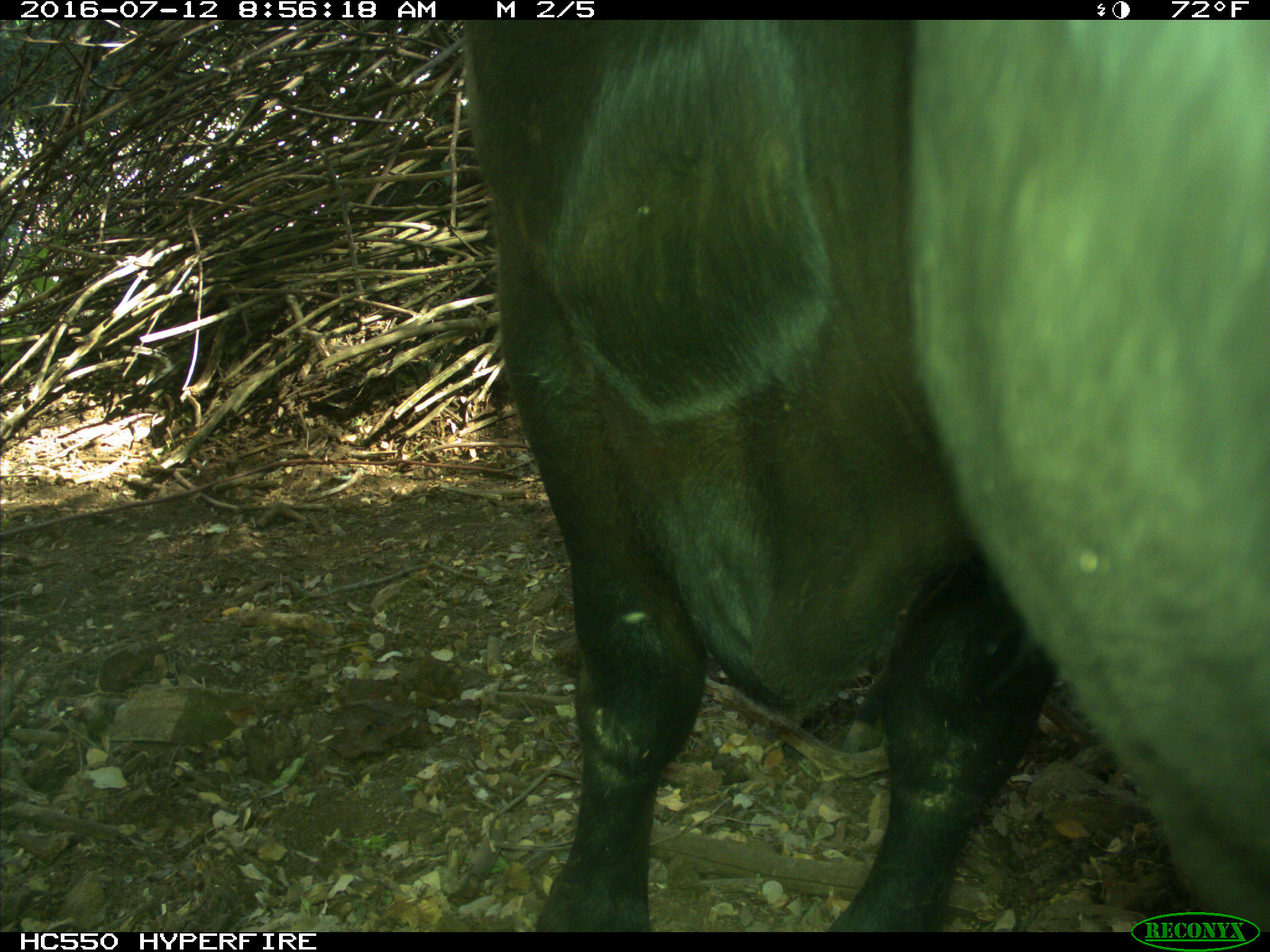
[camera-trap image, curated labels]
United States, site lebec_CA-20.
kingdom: Animalia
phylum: Chordata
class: Mammalia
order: Artiodactyla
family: Bovidae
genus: Bos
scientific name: Bos taurus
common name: domestic cow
Bos taurus (domestic cow).